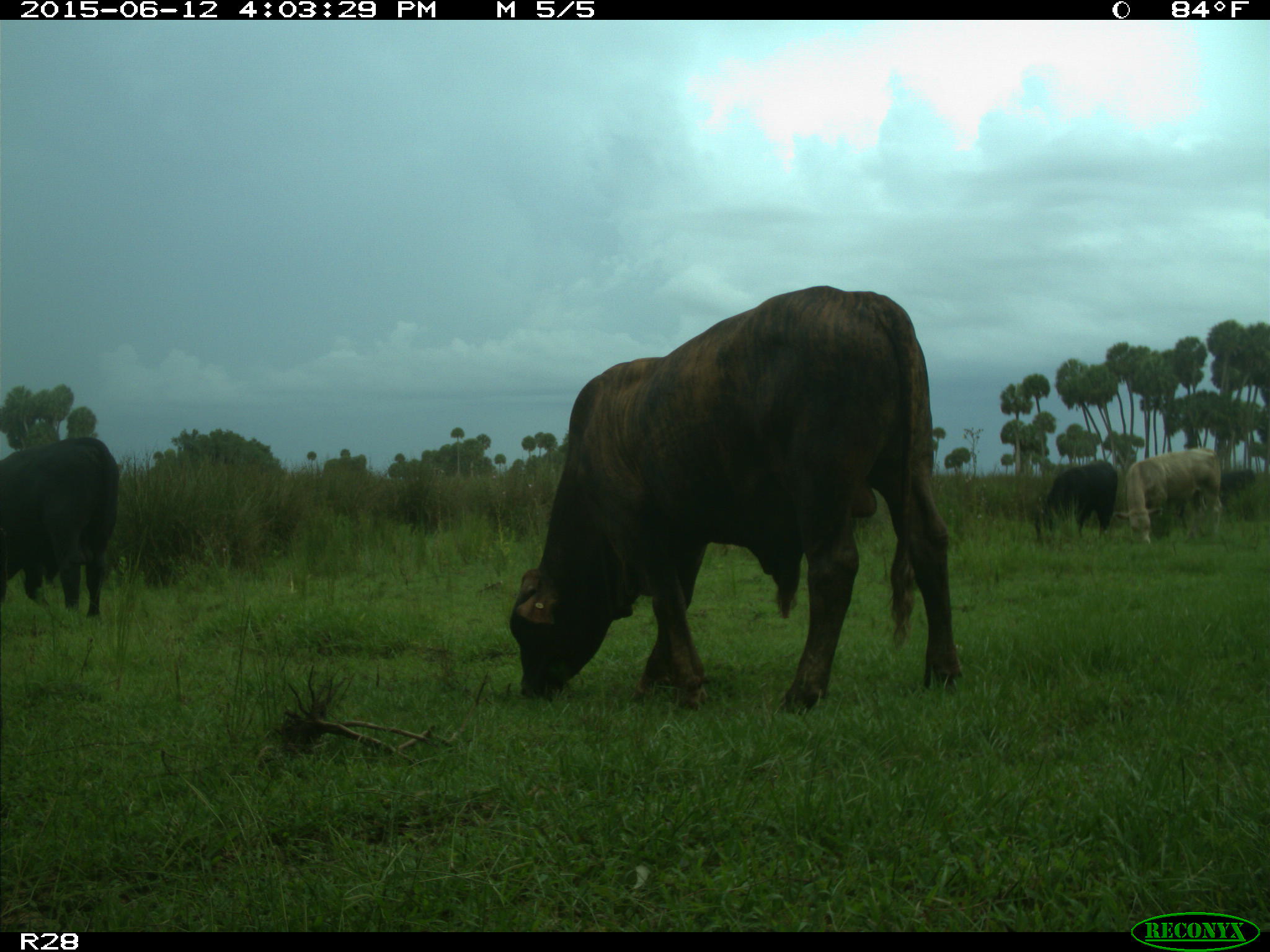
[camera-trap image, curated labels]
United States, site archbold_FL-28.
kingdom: Animalia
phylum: Chordata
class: Mammalia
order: Artiodactyla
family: Bovidae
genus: Bos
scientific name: Bos taurus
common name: domestic cow